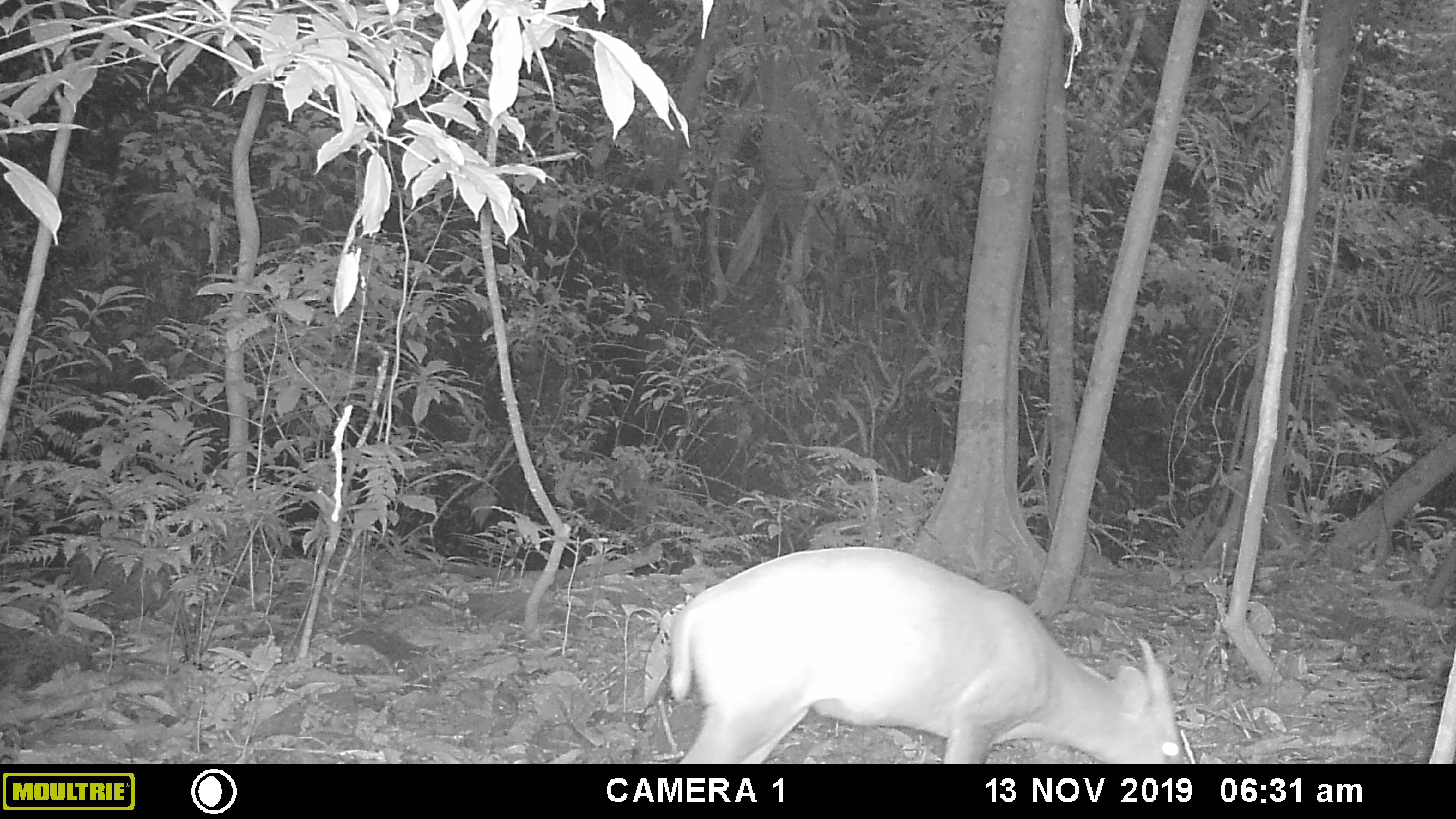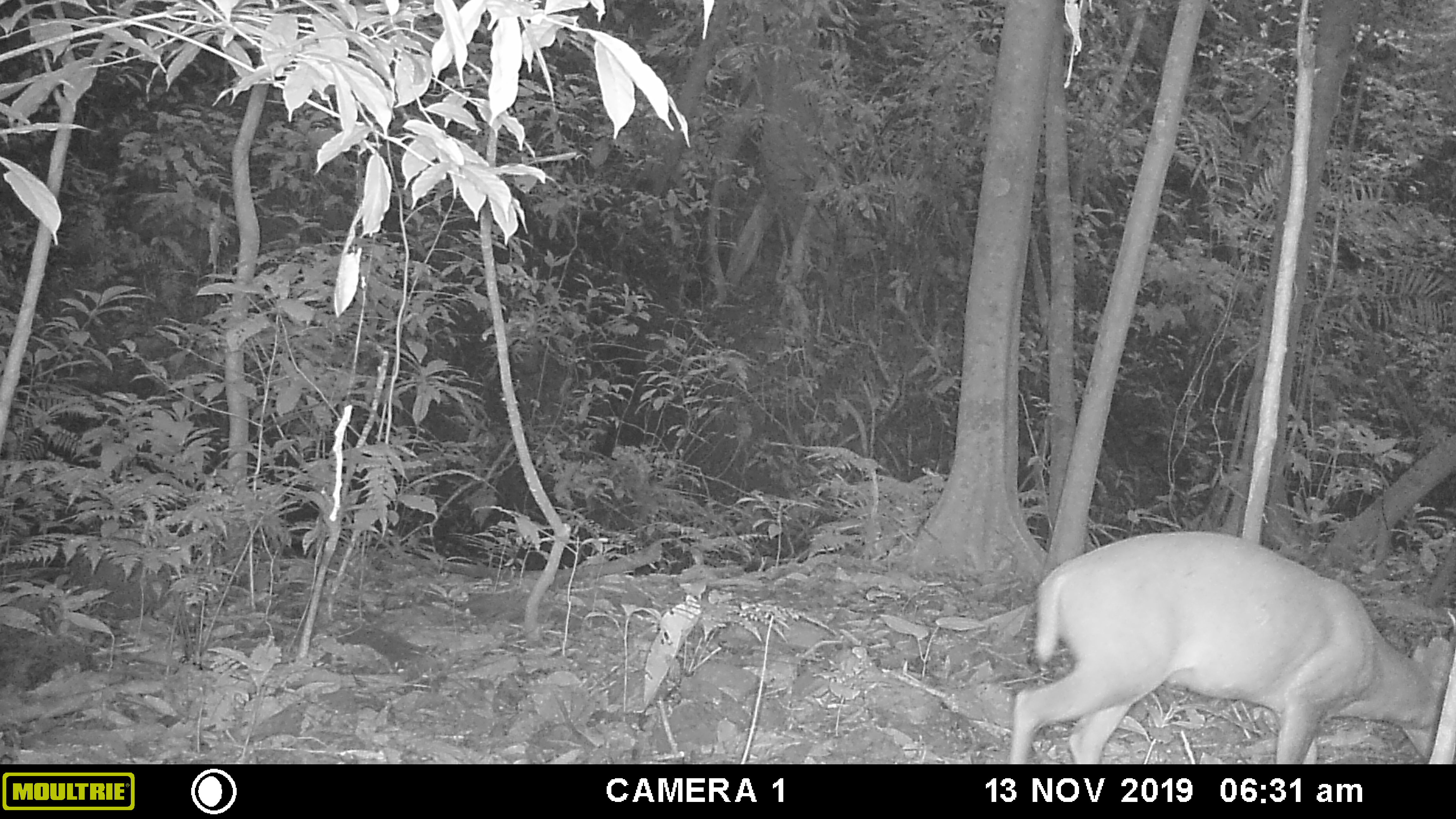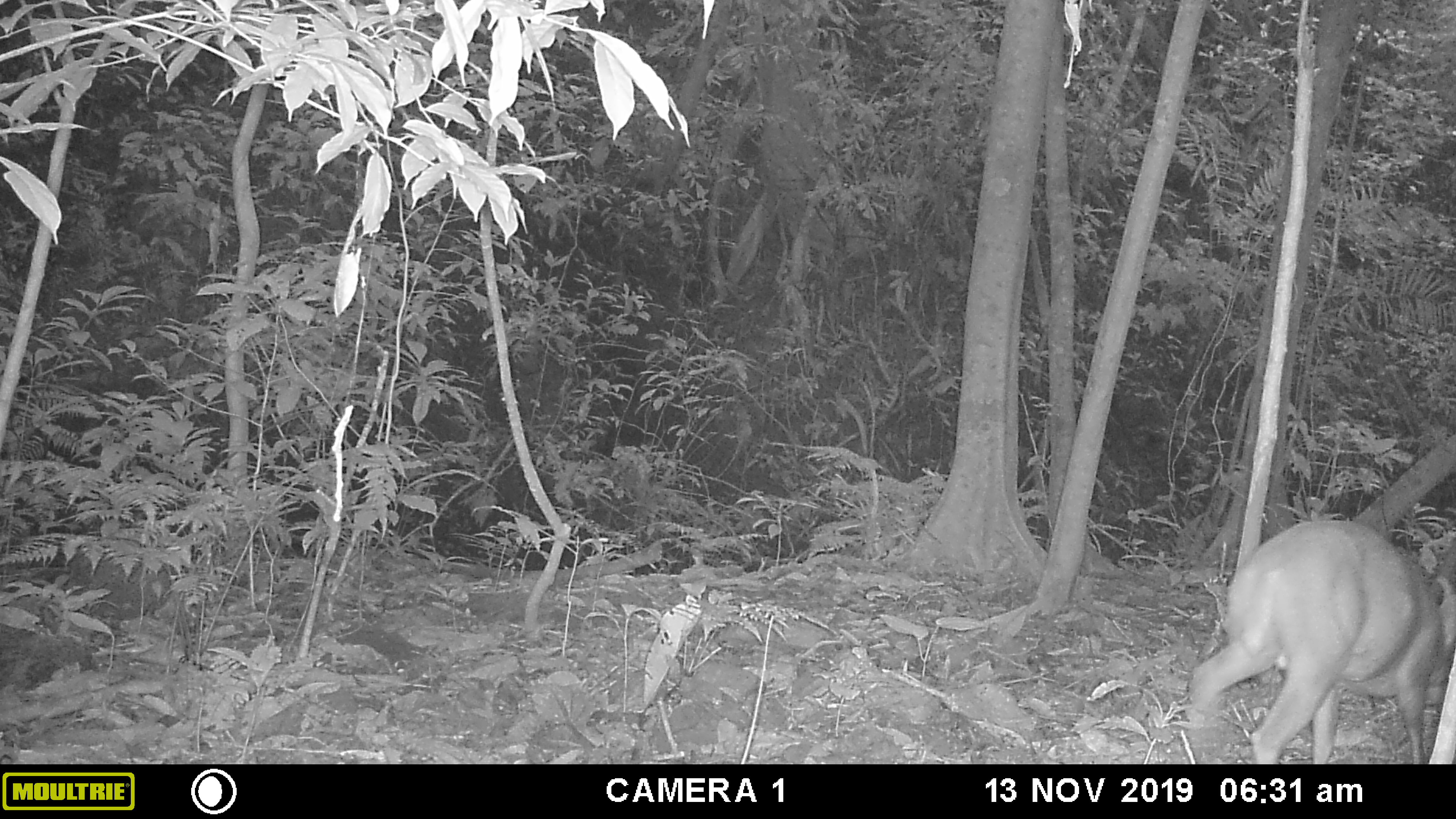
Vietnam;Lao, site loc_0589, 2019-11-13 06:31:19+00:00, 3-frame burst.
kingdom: Animalia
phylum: Chordata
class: Mammalia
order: Artiodactyla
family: Cervidae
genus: Muntiacus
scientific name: Muntiacus muntjak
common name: red muntjac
Red muntjac (Muntiacus muntjak). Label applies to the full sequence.